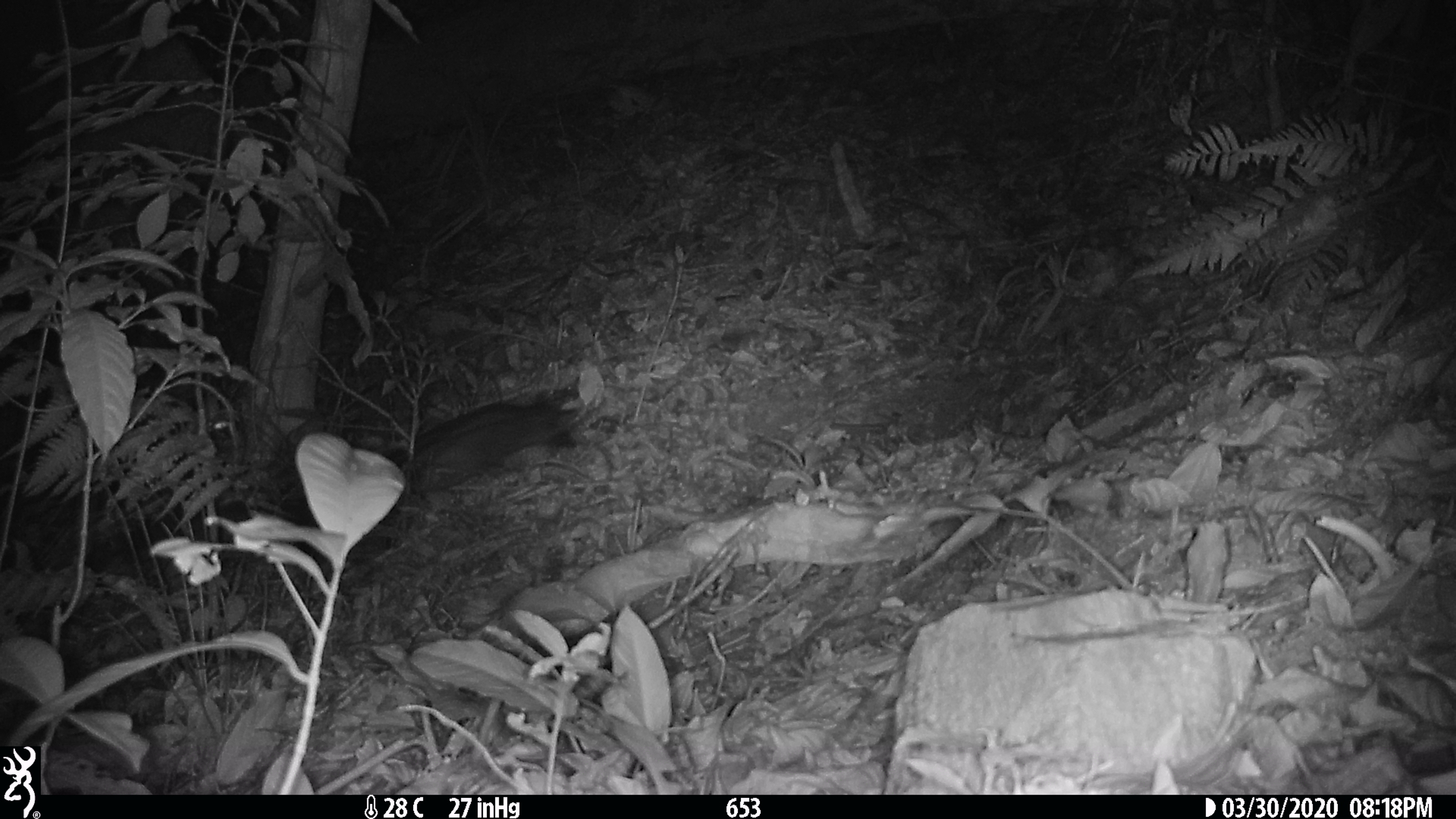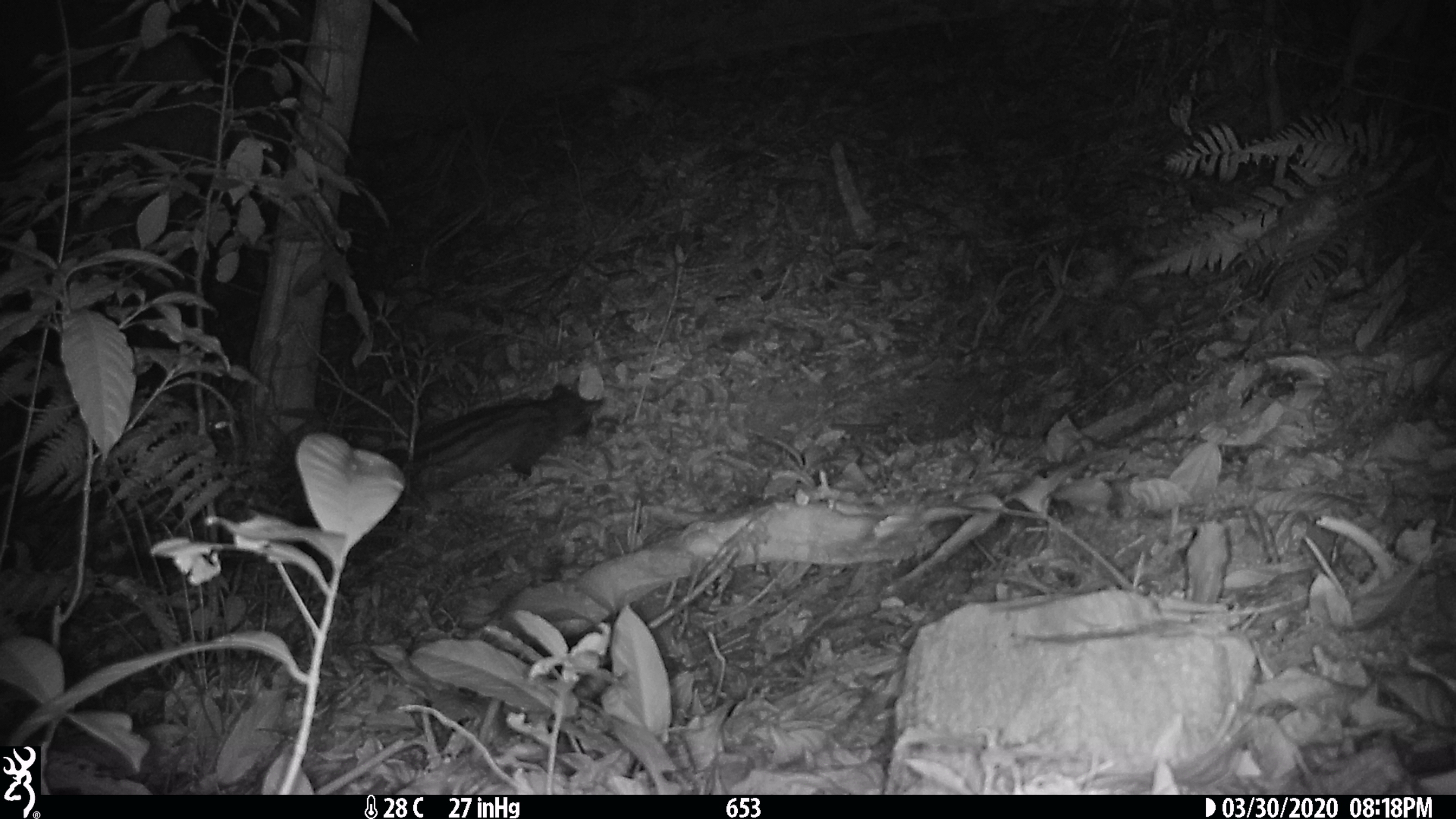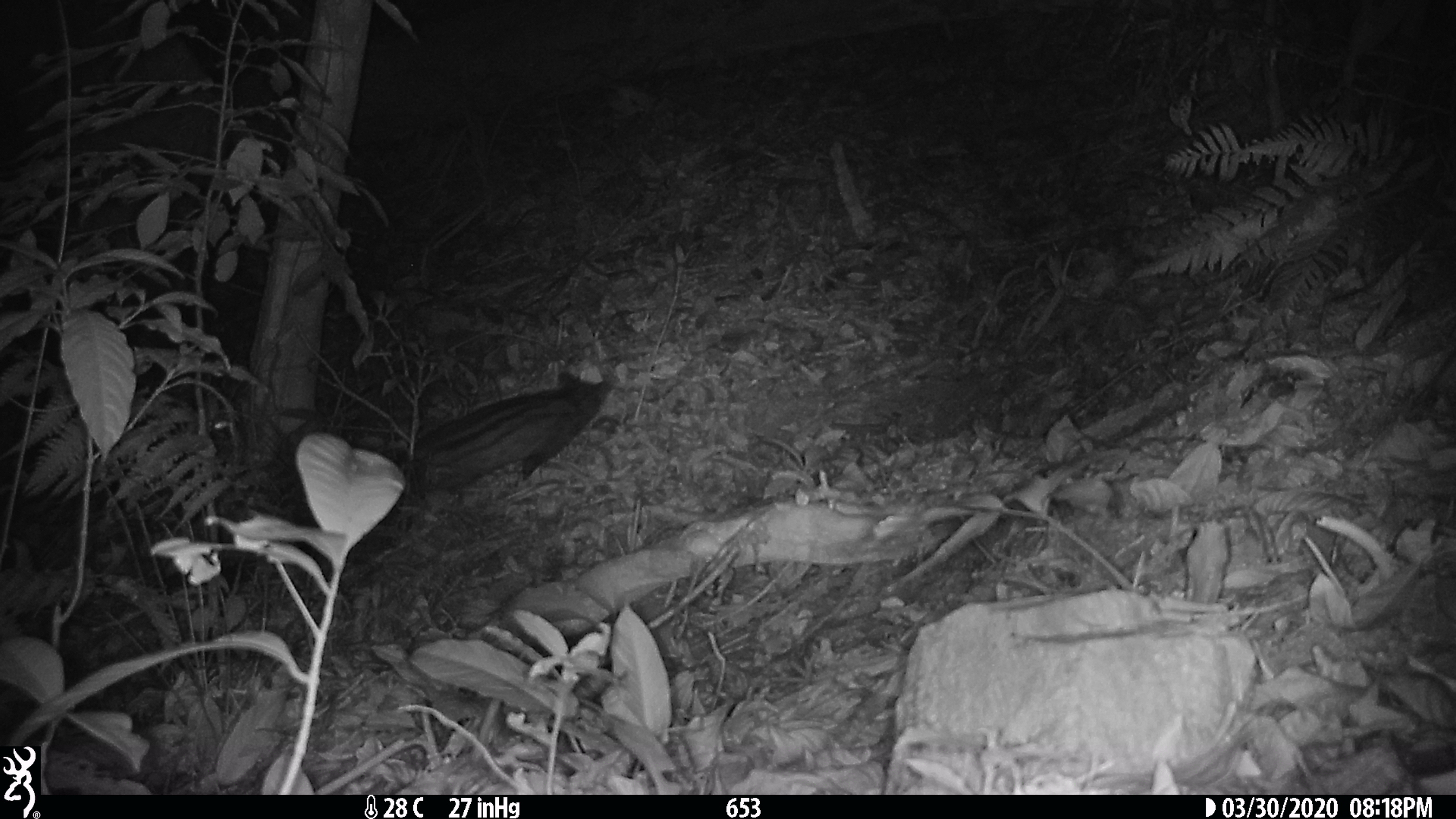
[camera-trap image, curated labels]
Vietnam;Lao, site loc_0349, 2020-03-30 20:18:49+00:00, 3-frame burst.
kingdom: Animalia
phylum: Chordata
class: Mammalia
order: Carnivora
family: Viverridae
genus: Paradoxurus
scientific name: Paradoxurus hermaphroditus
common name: common palm civet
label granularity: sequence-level